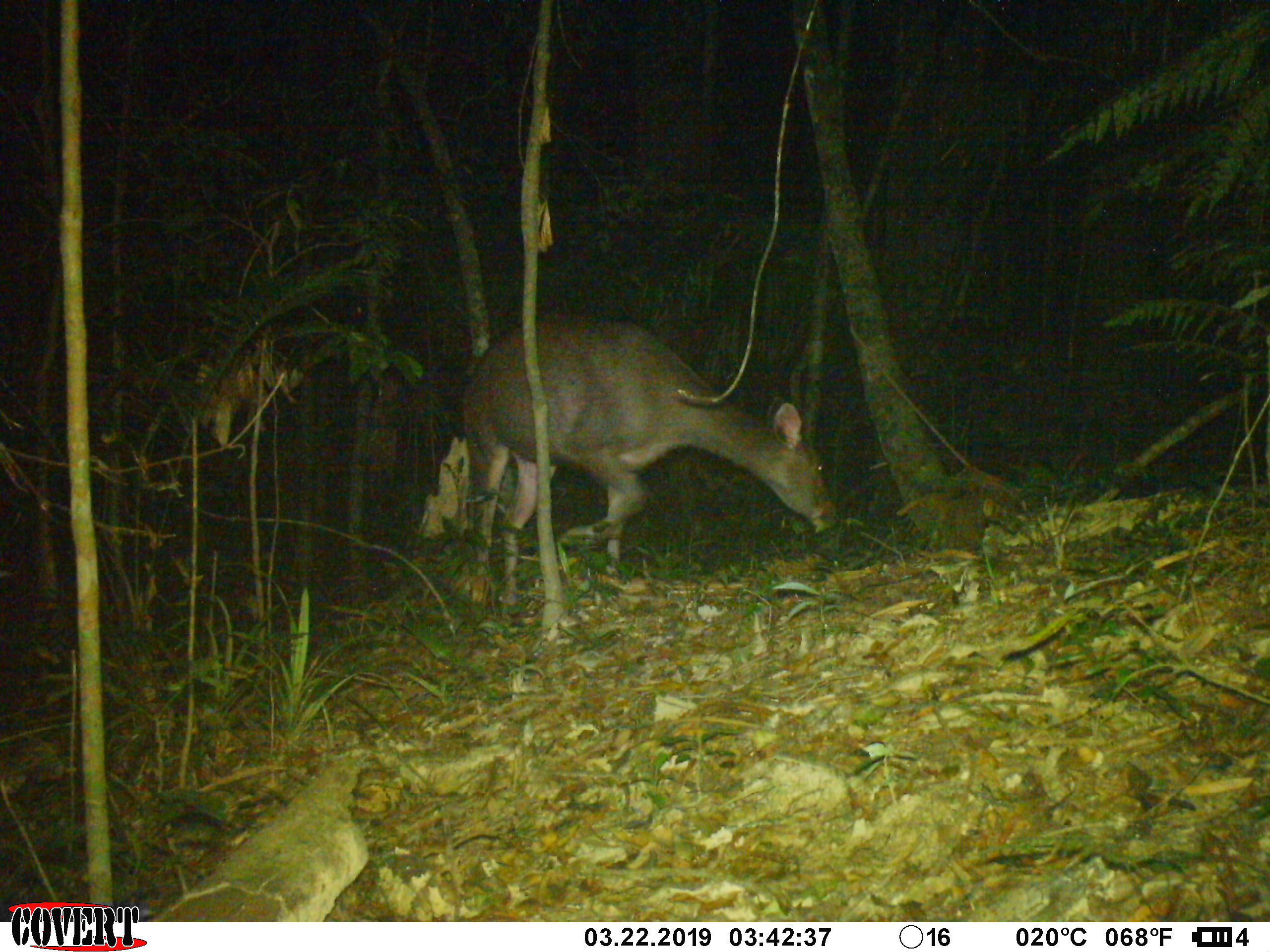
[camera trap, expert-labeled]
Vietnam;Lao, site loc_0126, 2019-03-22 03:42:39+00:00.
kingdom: Animalia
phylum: Chordata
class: Mammalia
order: Artiodactyla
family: Cervidae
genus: Rusa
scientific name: Rusa unicolor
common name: sambar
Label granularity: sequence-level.